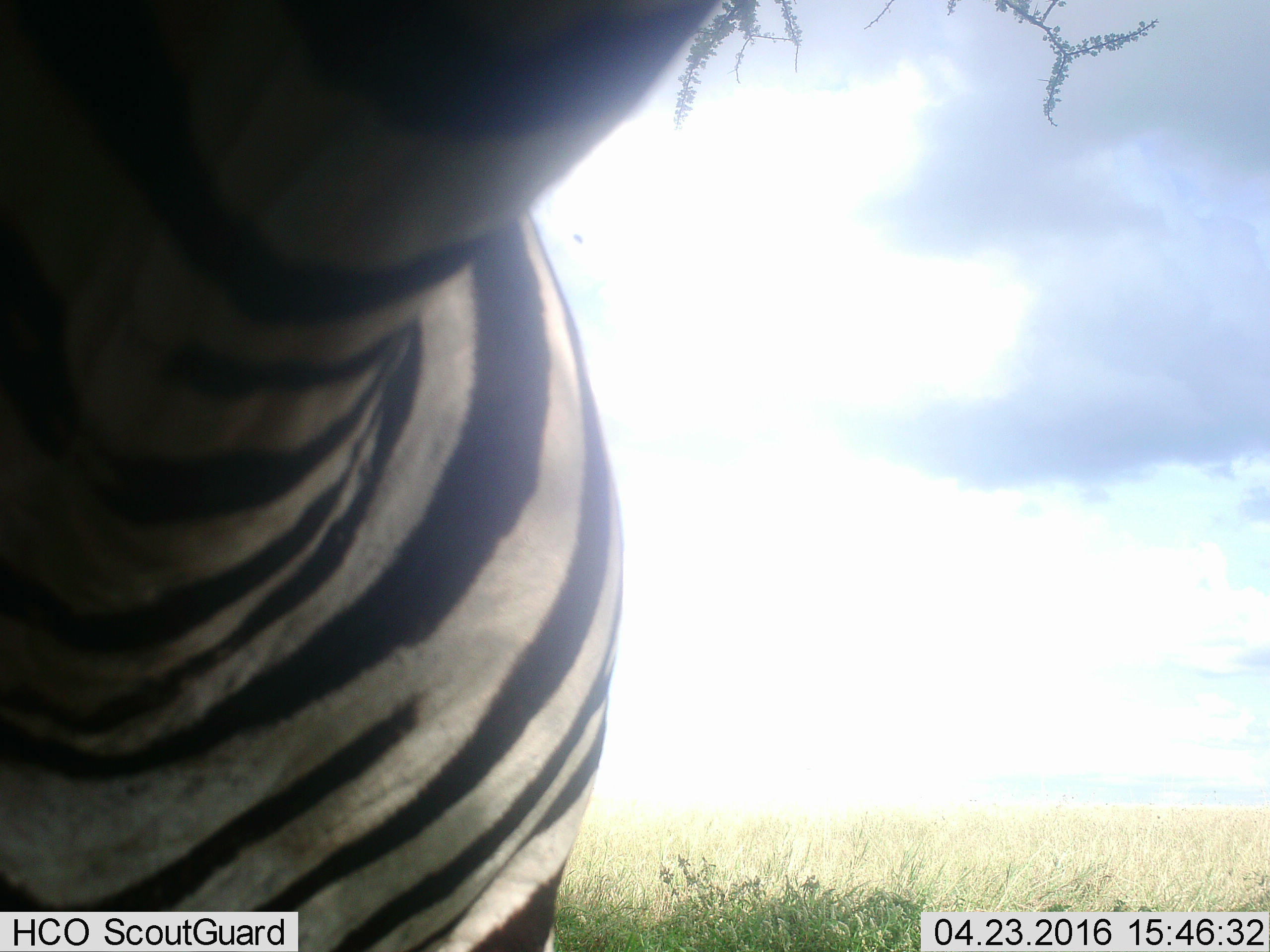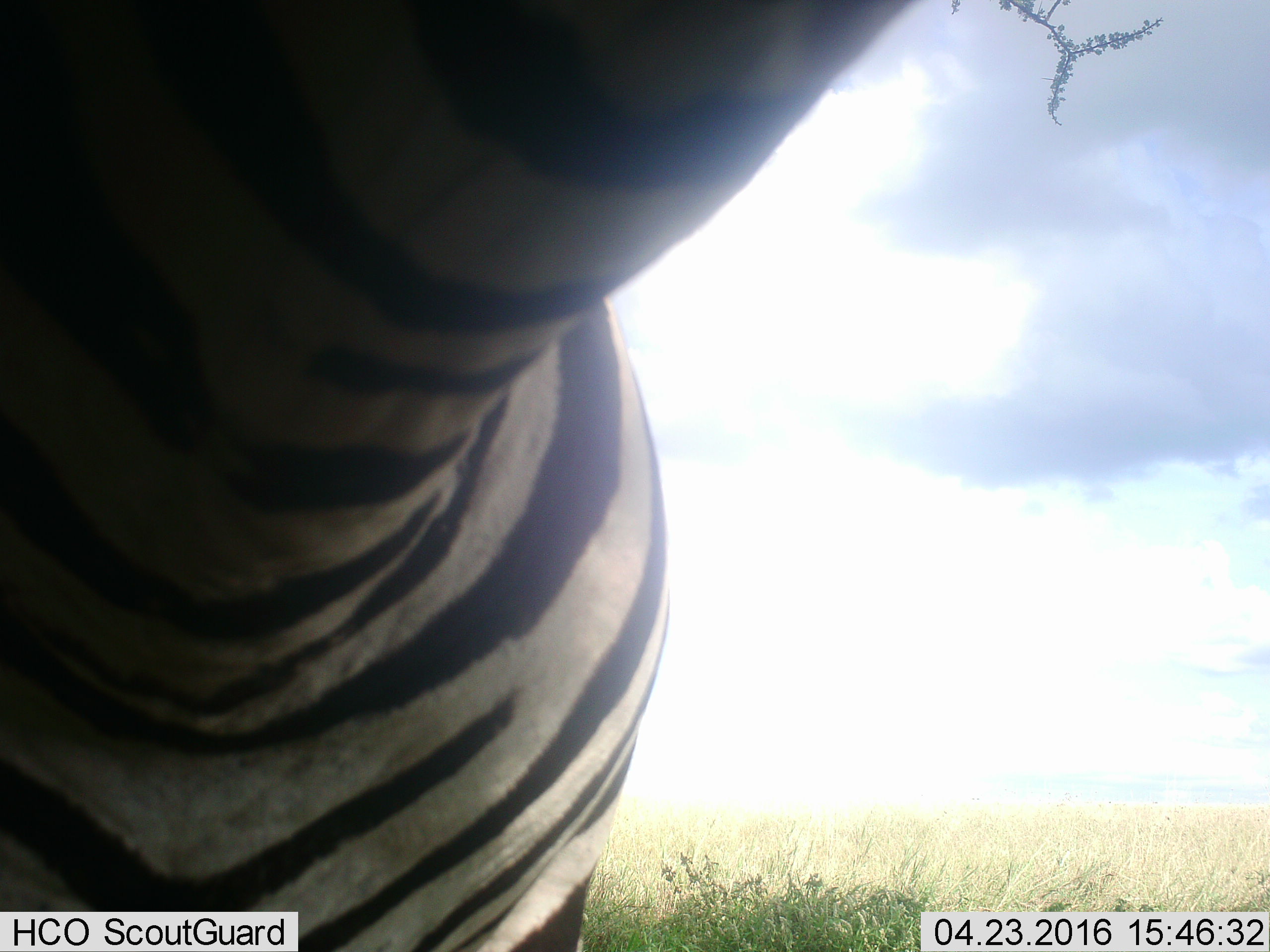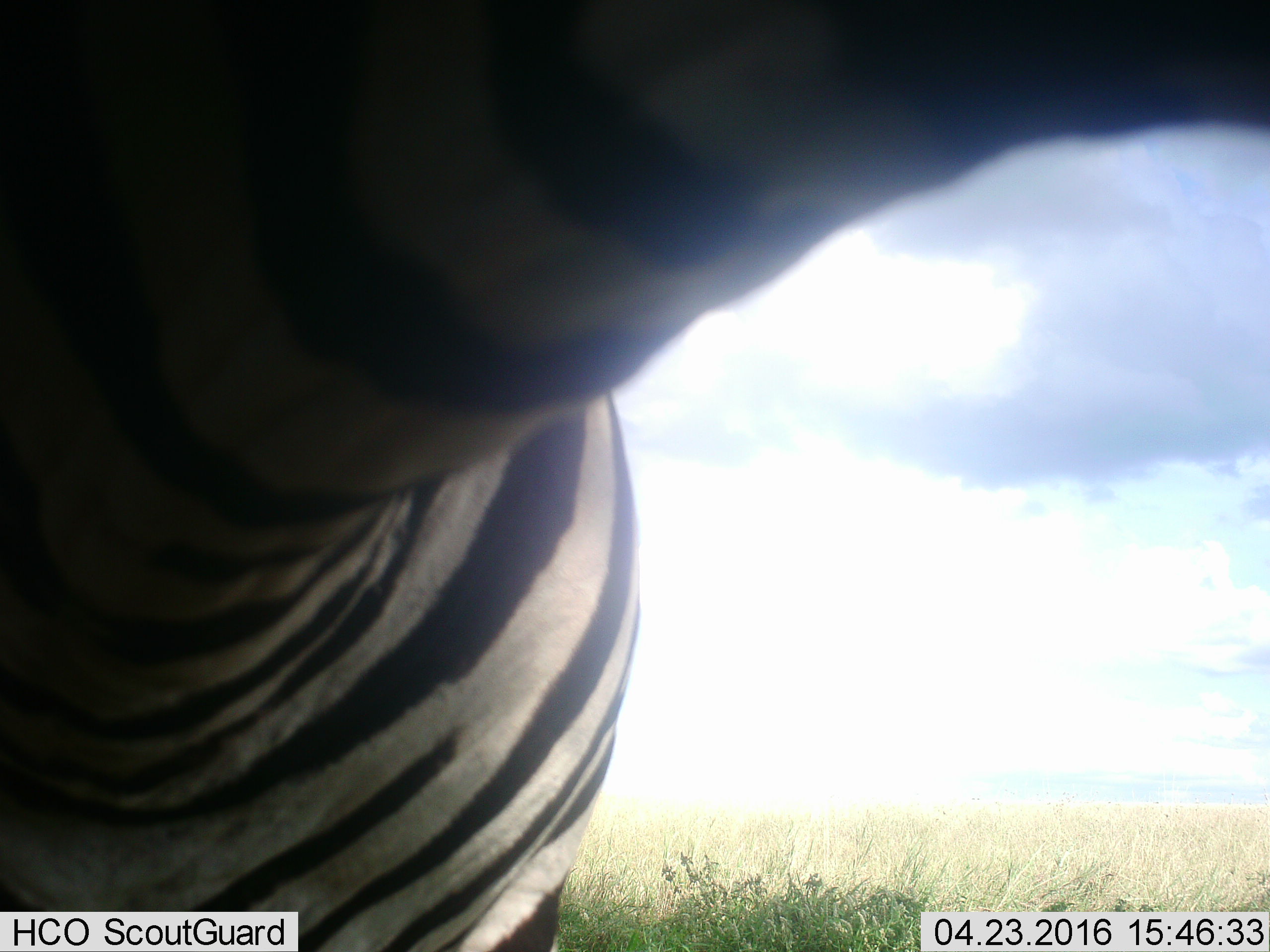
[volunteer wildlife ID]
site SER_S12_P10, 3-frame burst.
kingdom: Animalia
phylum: Chordata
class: Mammalia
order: Perissodactyla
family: Equidae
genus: Equus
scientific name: Equus quagga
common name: plains zebra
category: zebraplains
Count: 1.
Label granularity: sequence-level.